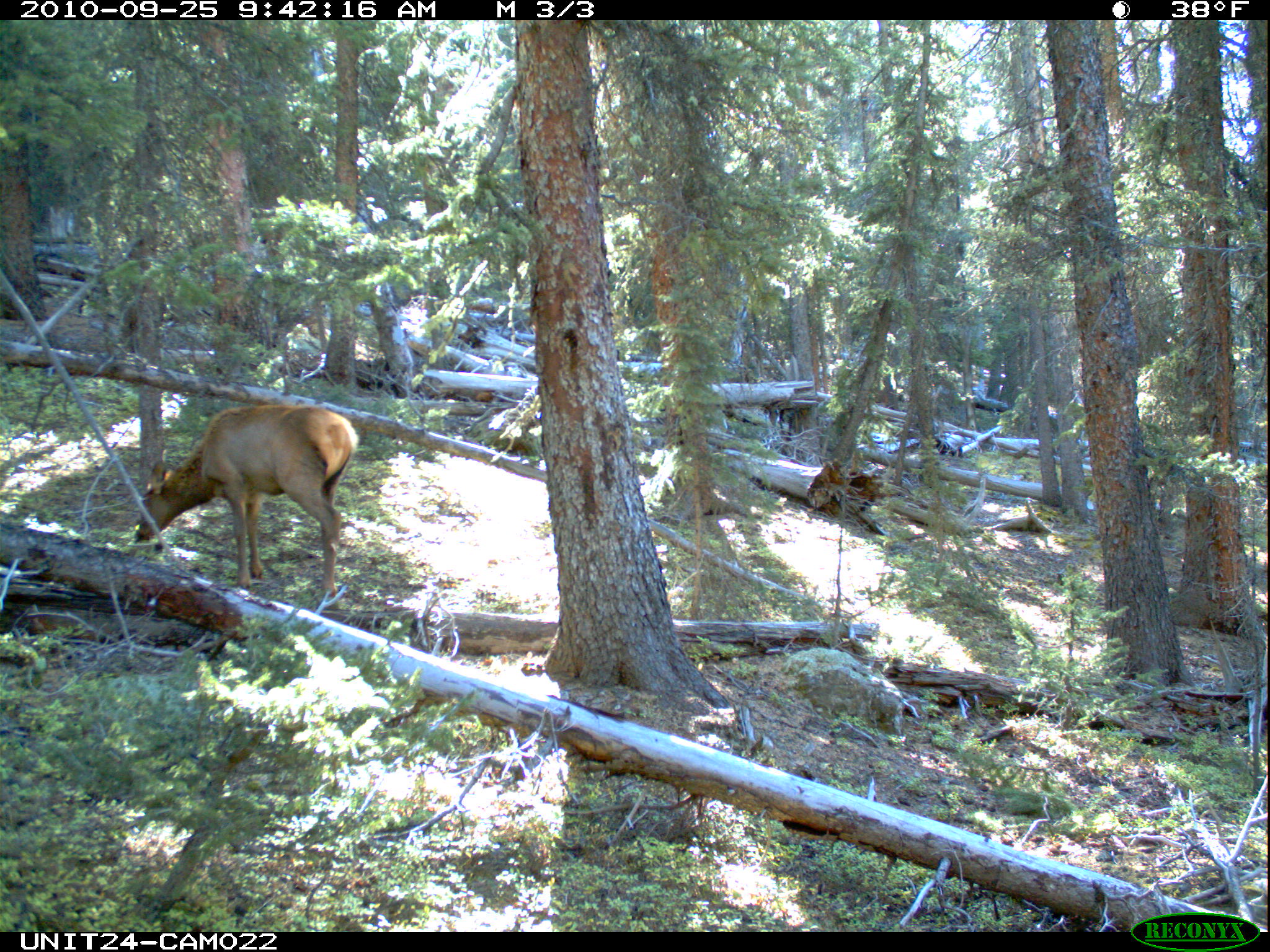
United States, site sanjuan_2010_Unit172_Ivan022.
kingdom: Animalia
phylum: Chordata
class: Mammalia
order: Artiodactyla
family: Cervidae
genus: Cervus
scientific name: Cervus elaphus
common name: red deer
Cervus elaphus (red deer).